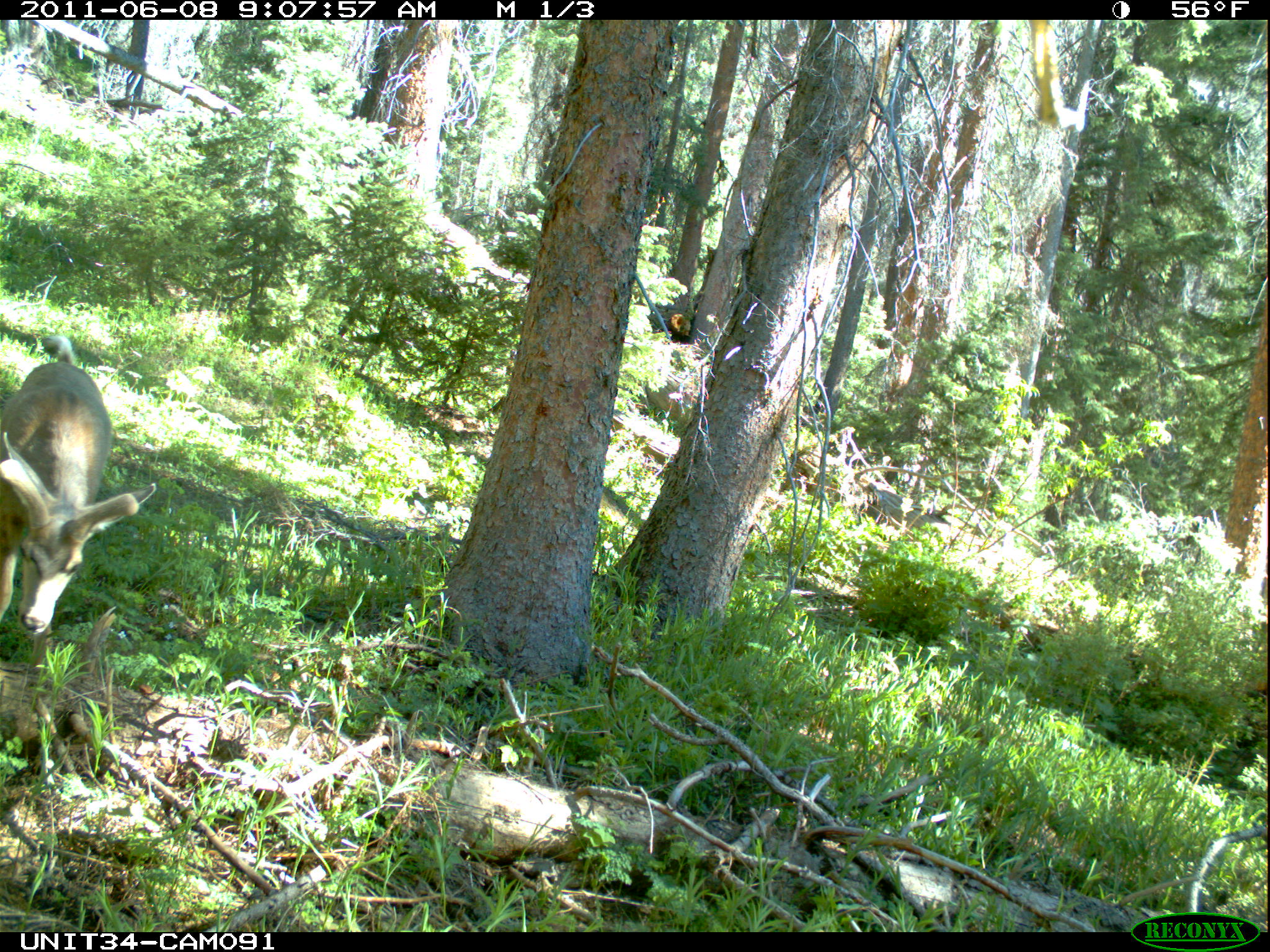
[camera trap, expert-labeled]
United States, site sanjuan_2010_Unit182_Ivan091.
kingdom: Animalia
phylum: Chordata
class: Mammalia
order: Artiodactyla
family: Cervidae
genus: Odocoileus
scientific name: Odocoileus hemionus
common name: mule deer